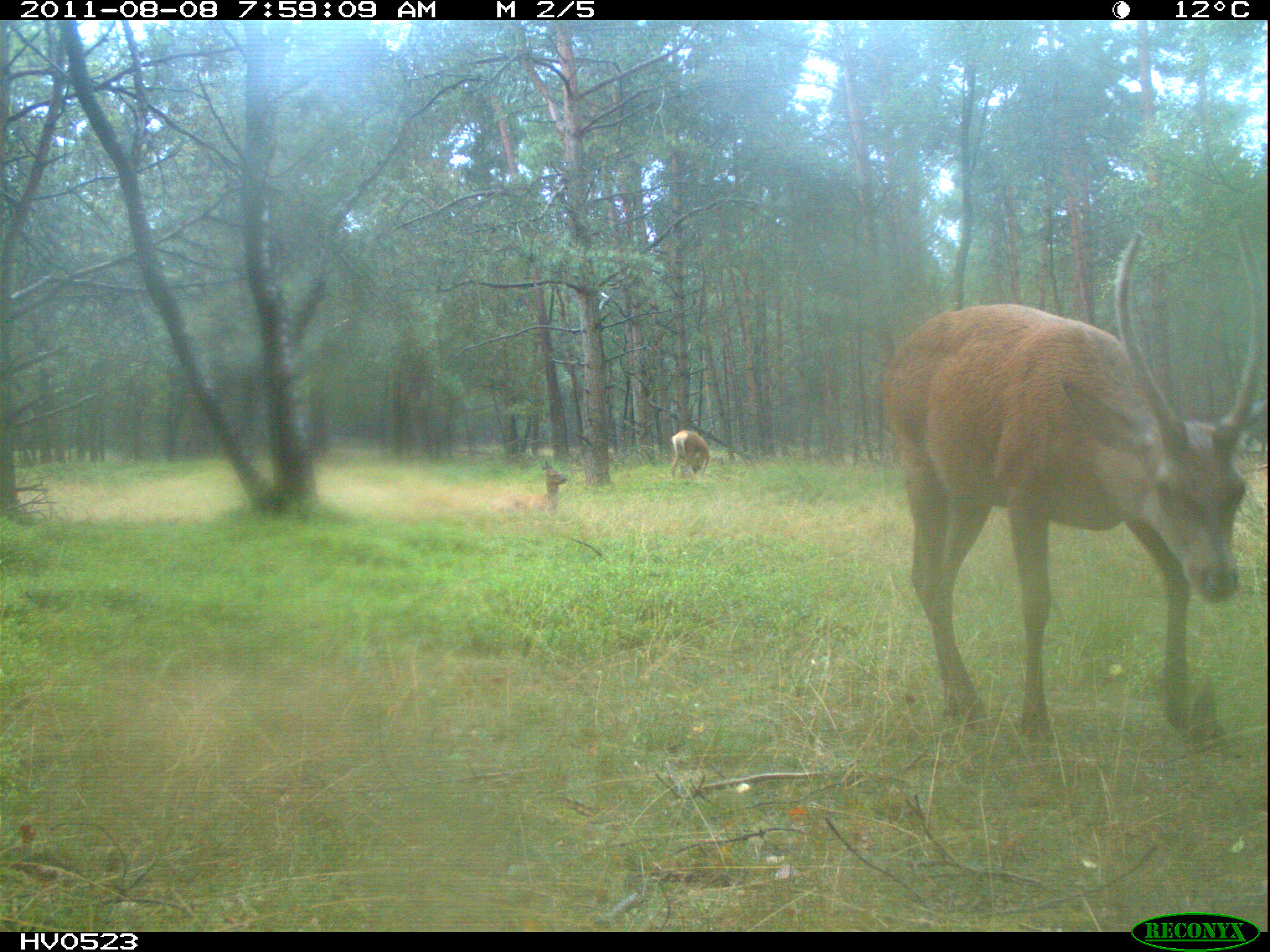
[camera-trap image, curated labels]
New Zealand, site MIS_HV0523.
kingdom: Animalia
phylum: Chordata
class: Mammalia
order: Artiodactyla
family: Cervidae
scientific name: Cervidae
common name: deer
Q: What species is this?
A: Deer (Cervidae).